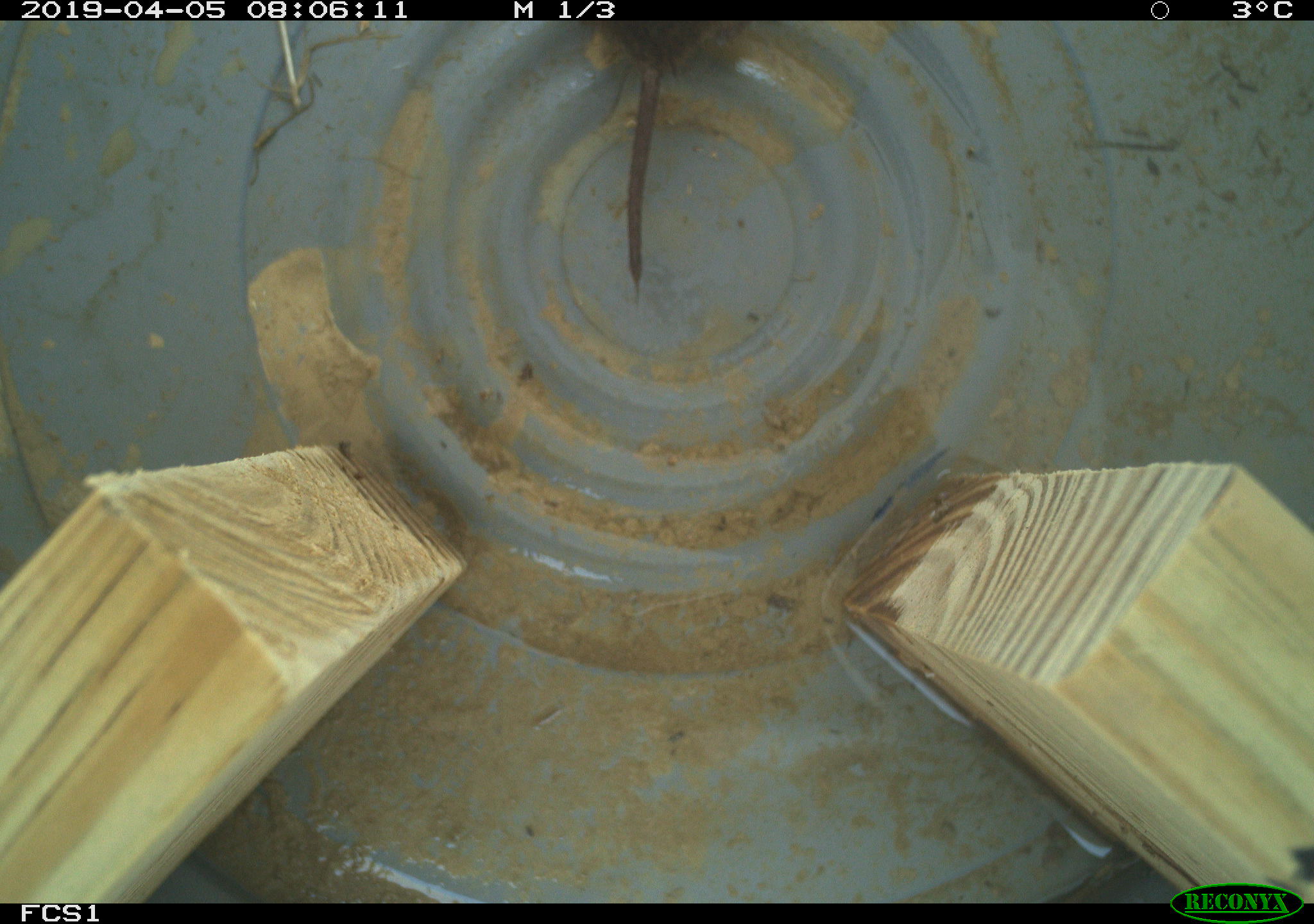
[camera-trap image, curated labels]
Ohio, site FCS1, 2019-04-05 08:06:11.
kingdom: Animalia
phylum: Chordata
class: Mammalia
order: Rodentia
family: Cricetidae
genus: Microtus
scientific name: Microtus pennsylvanicus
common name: meadow vole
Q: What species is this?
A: Meadow vole (Microtus pennsylvanicus).